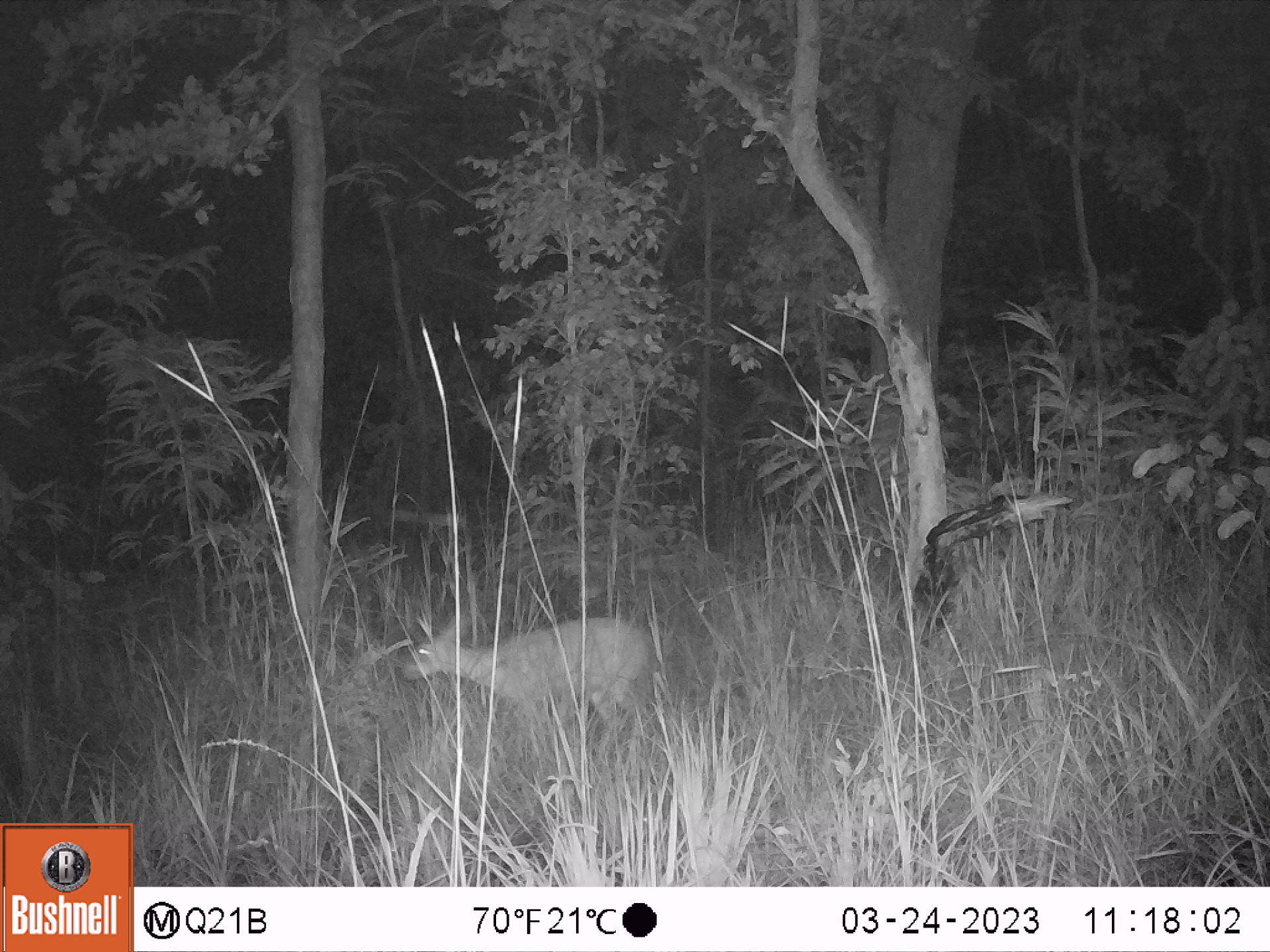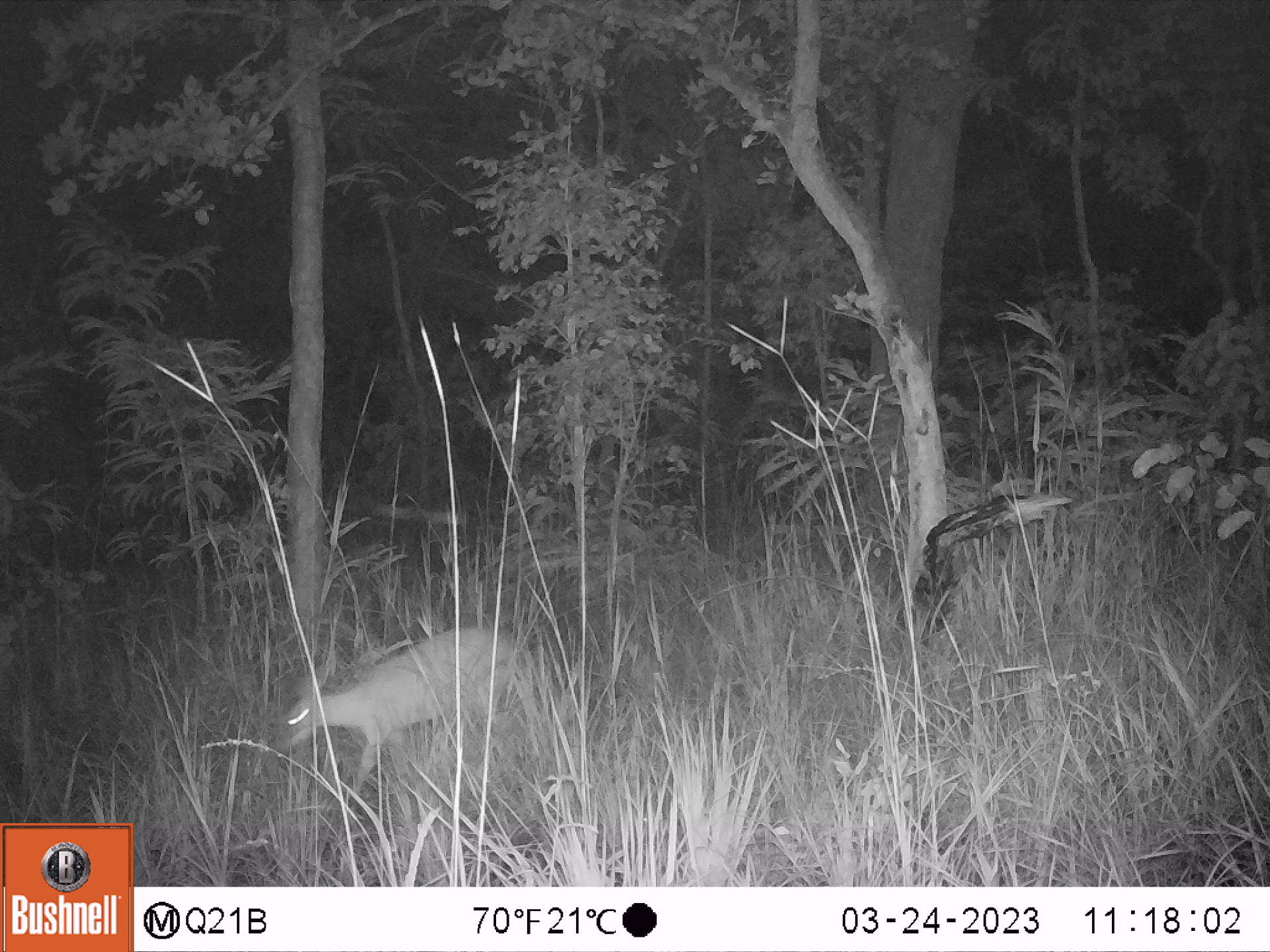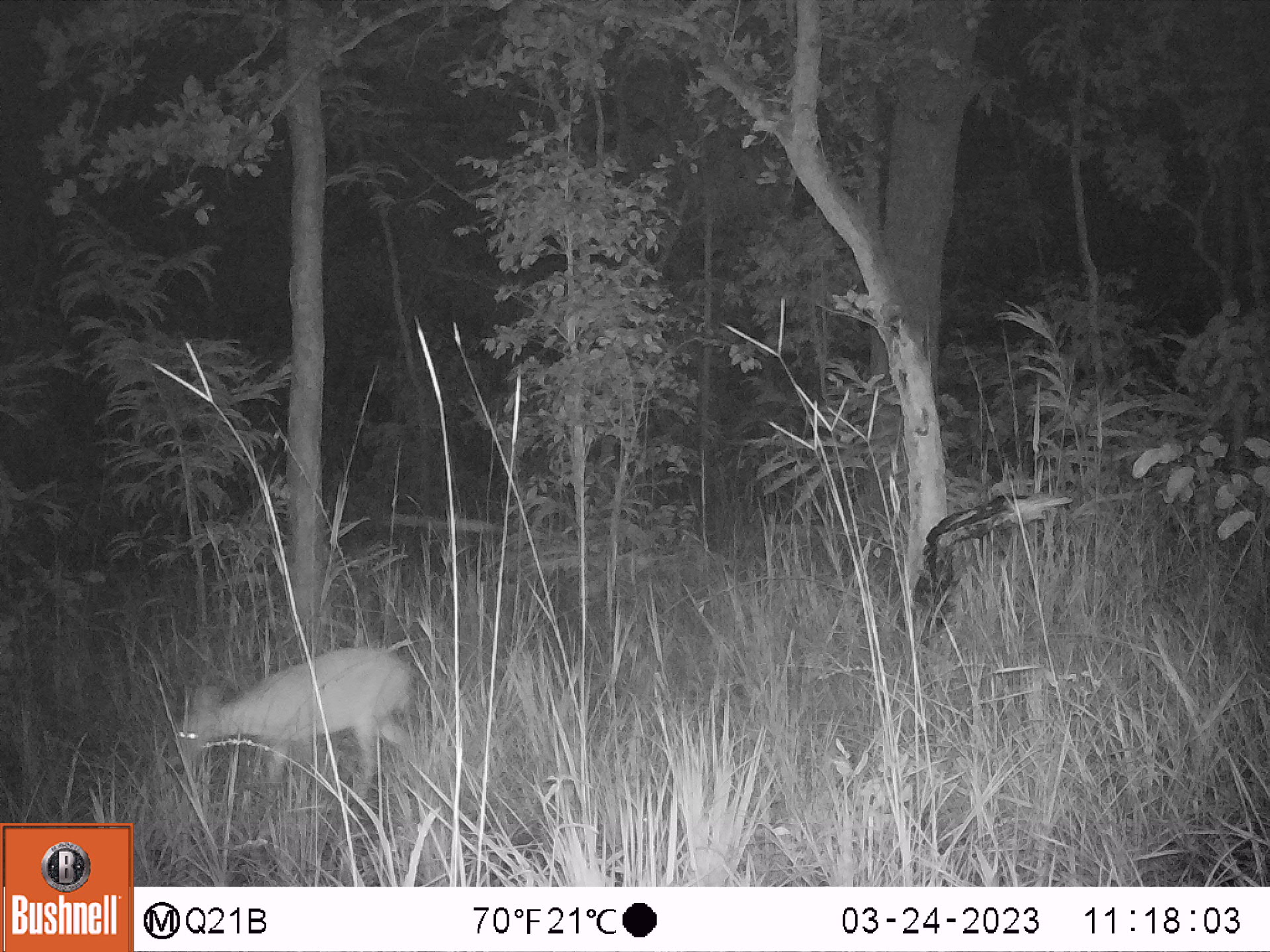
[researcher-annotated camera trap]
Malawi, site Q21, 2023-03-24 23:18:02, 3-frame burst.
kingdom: Animalia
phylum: Chordata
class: Mammalia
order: Artiodactyla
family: Bovidae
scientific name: Antilopinae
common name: small antelope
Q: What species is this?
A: Small antelope (Antilopinae).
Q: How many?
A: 1.